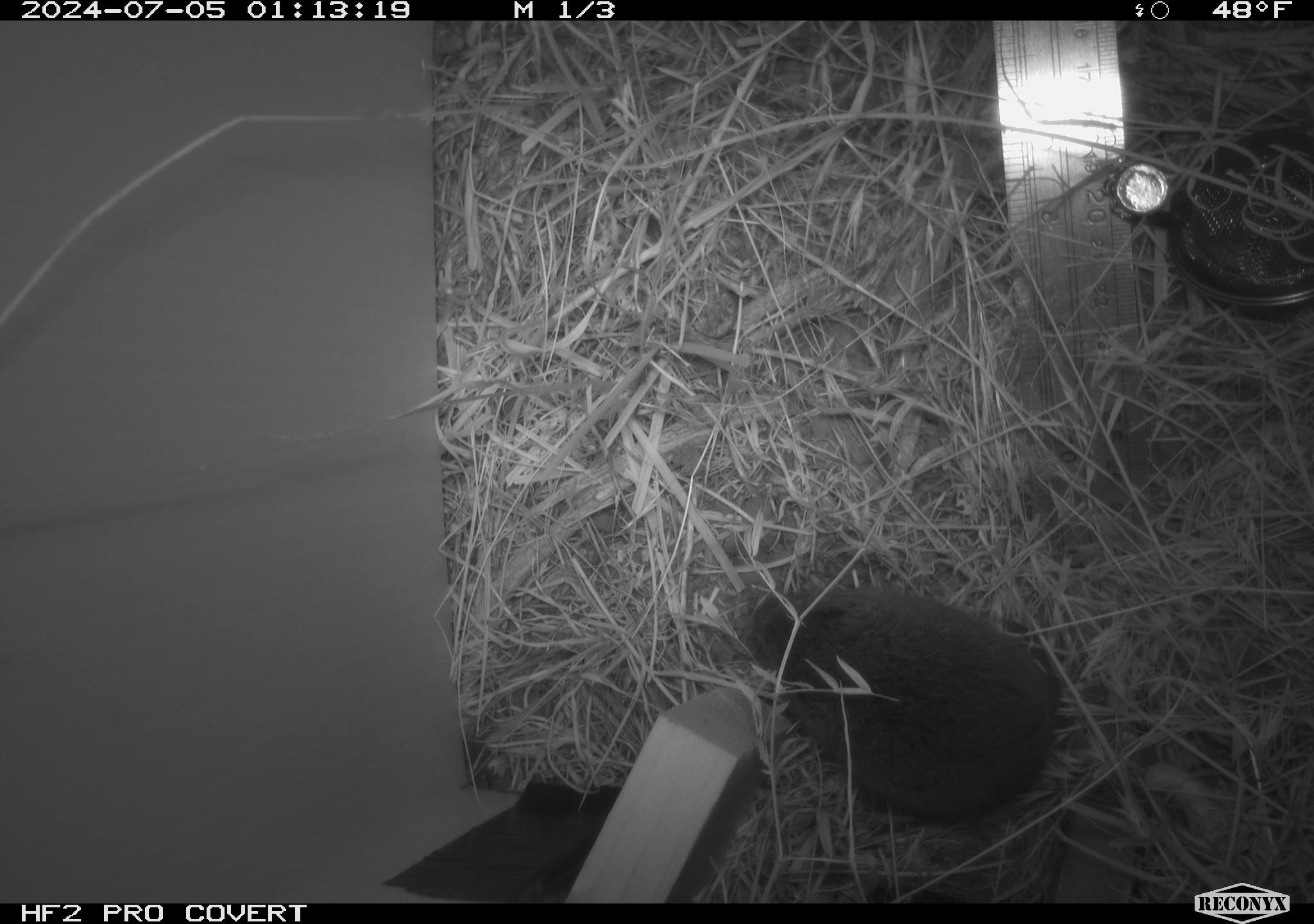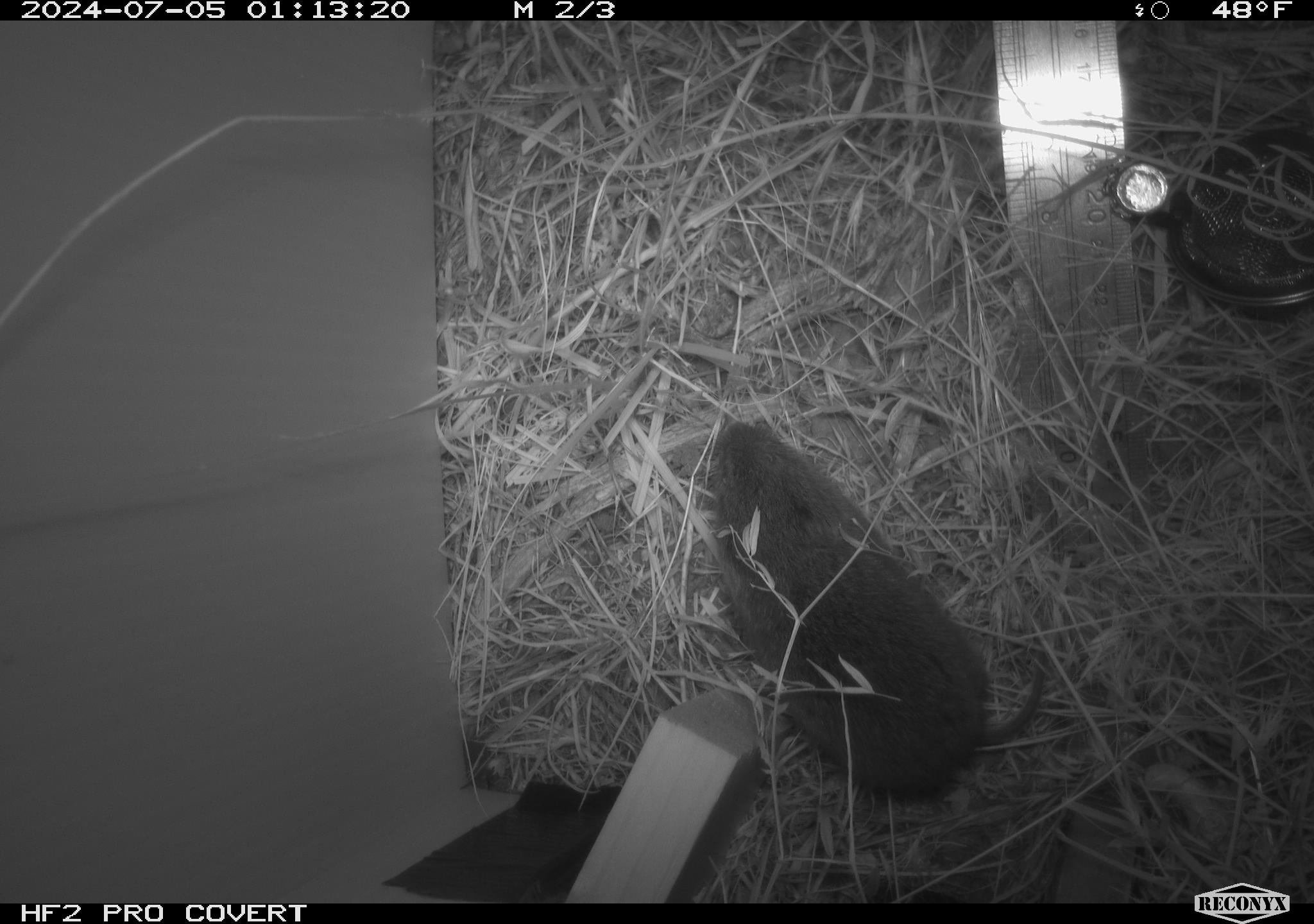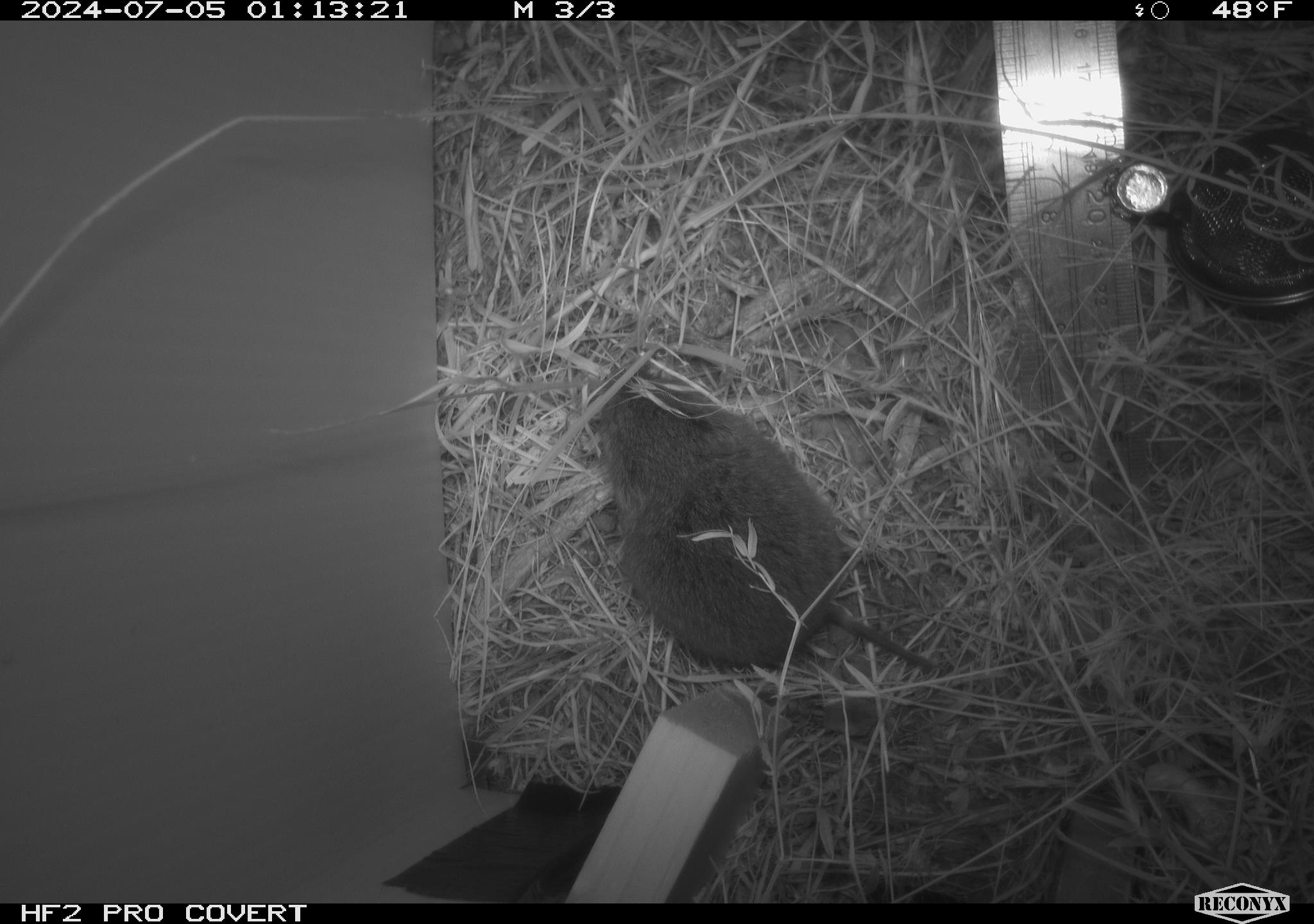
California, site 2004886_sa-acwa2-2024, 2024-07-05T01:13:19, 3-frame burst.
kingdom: Animalia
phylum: Chordata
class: Mammalia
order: Rodentia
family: Cricetidae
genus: Microtus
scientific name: Microtus californicus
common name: california vole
California vole (Microtus californicus).